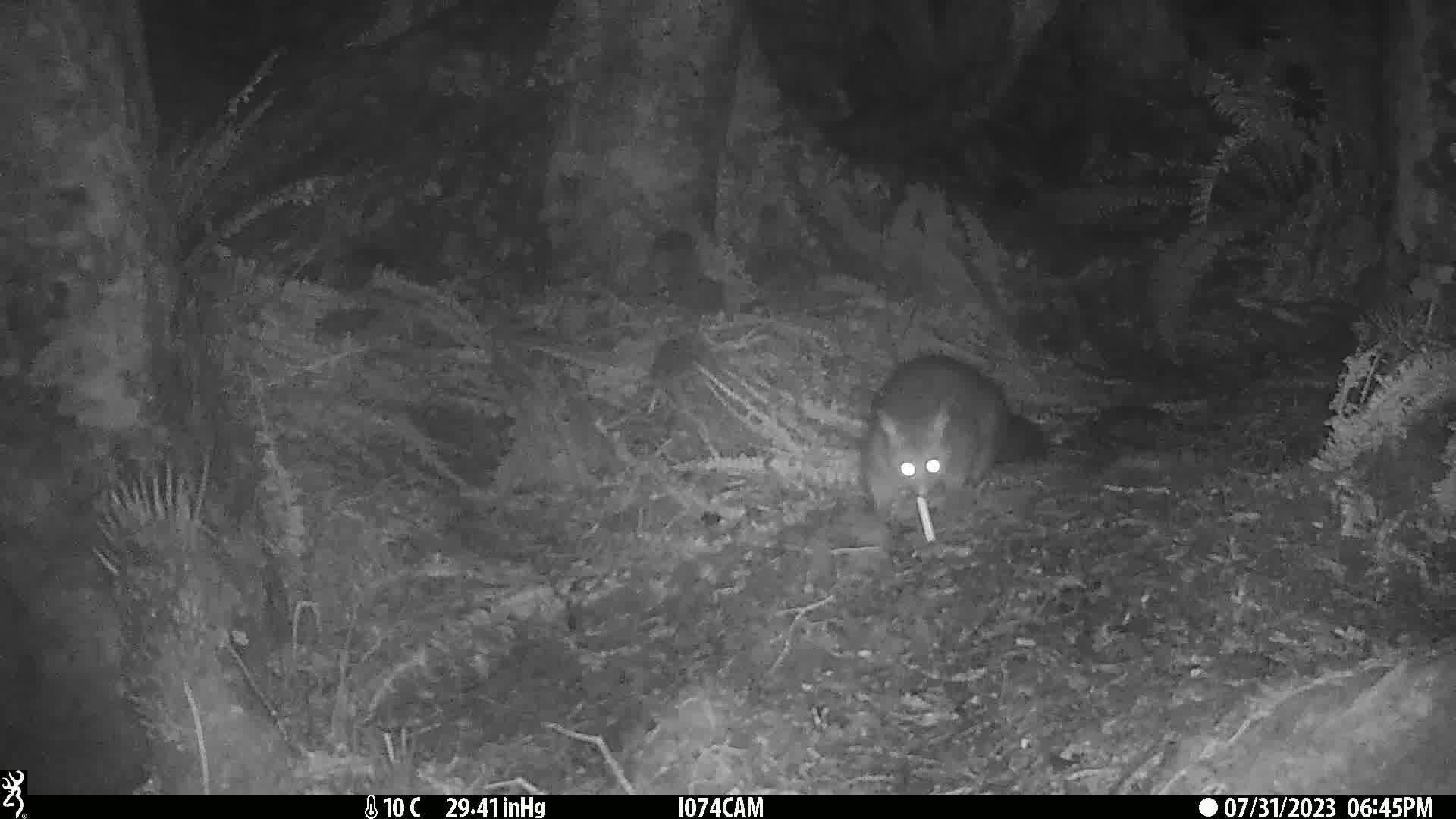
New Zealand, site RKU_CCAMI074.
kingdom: Animalia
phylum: Chordata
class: Mammalia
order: Diprotodontia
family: Phalangeridae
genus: Trichosurus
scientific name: Trichosurus vulpecula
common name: common brushtail possum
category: possum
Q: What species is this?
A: Possum (common brushtail possum) (Trichosurus vulpecula).